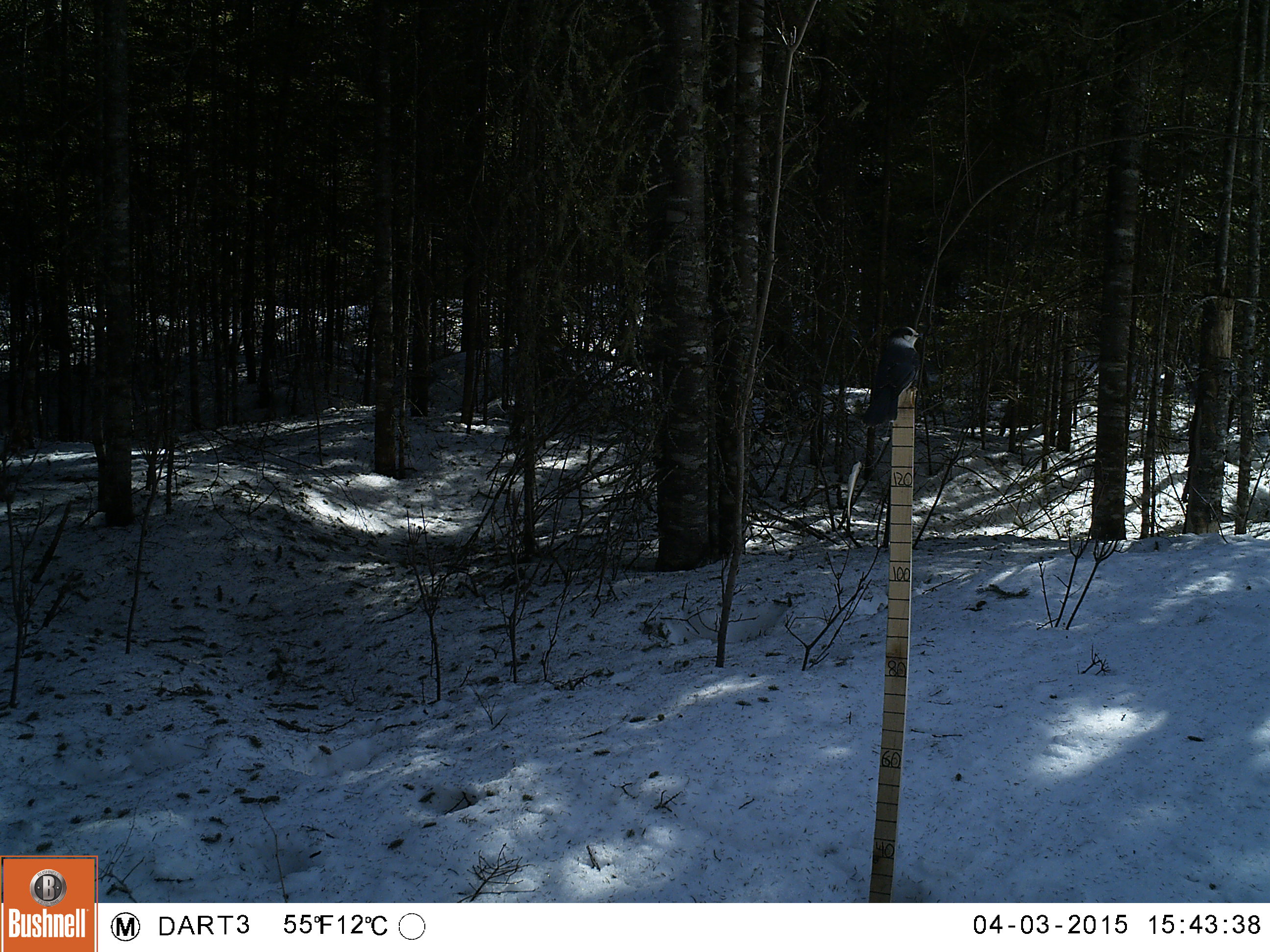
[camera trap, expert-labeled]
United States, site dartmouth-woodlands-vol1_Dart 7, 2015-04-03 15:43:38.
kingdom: Animalia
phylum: Chordata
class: Aves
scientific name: Aves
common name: bird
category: bird sp.